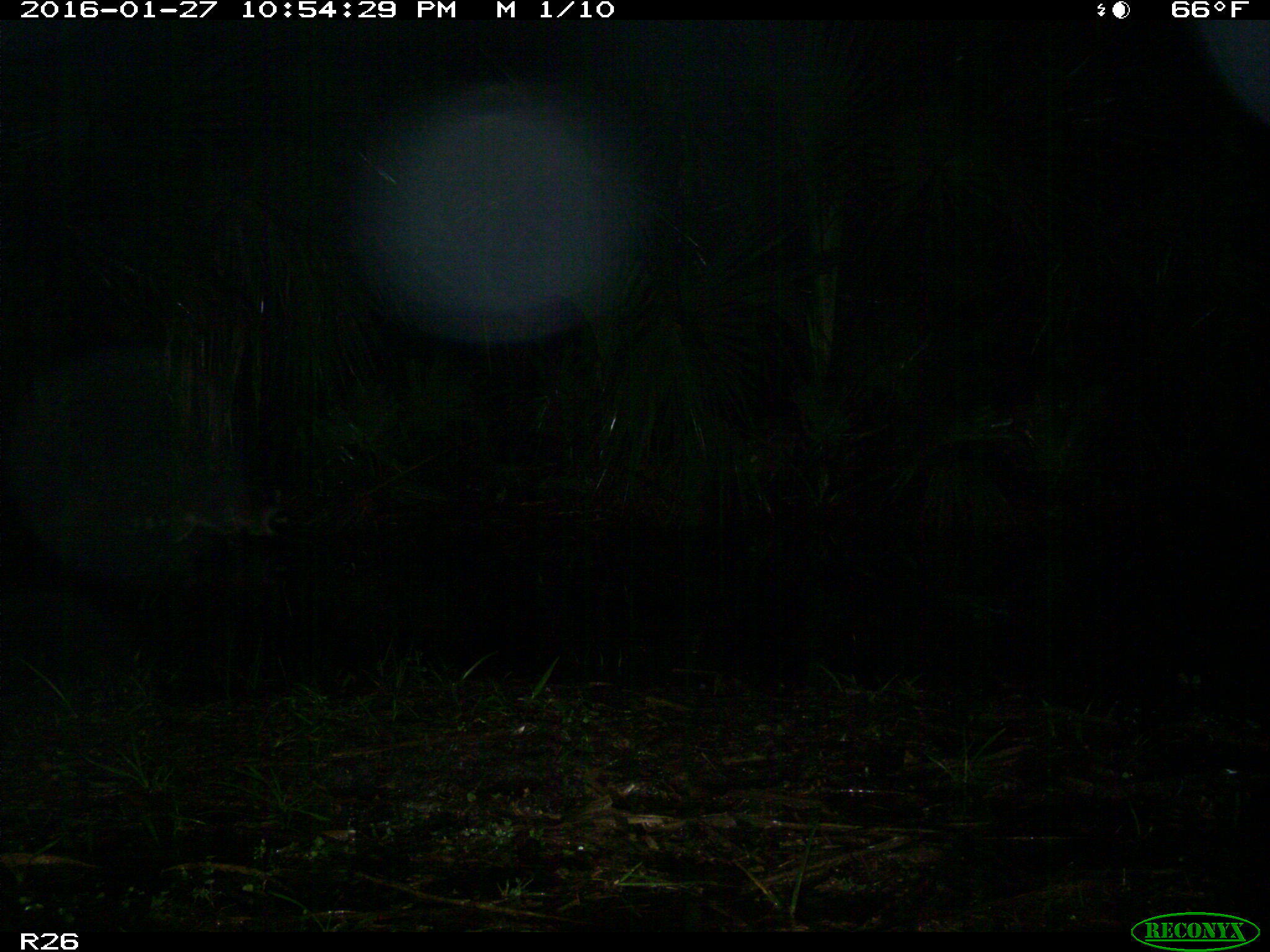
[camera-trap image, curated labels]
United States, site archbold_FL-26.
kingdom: Animalia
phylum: Chordata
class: Mammalia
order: Carnivora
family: Procyonidae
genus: Procyon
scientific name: Procyon lotor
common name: common raccoon